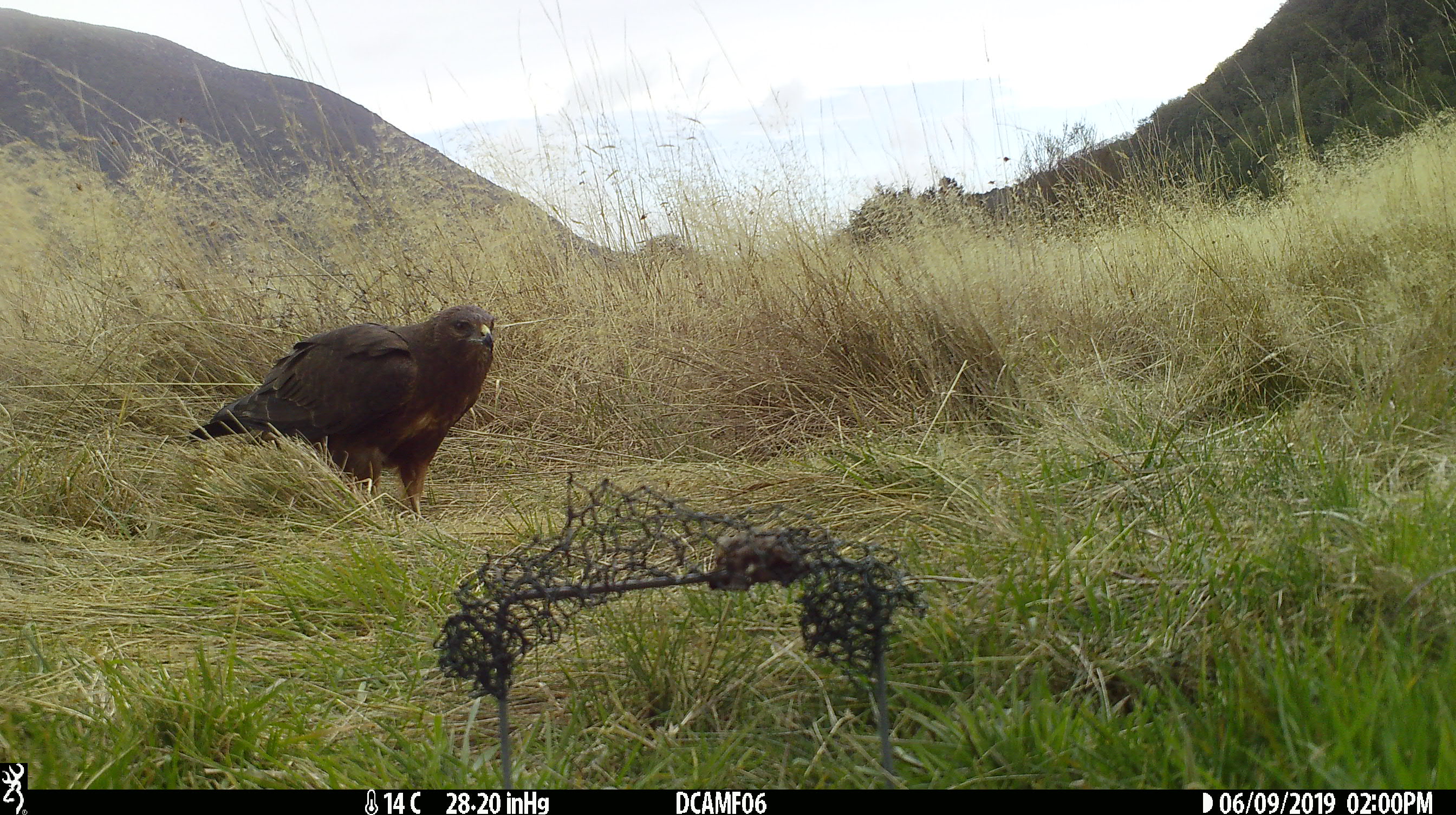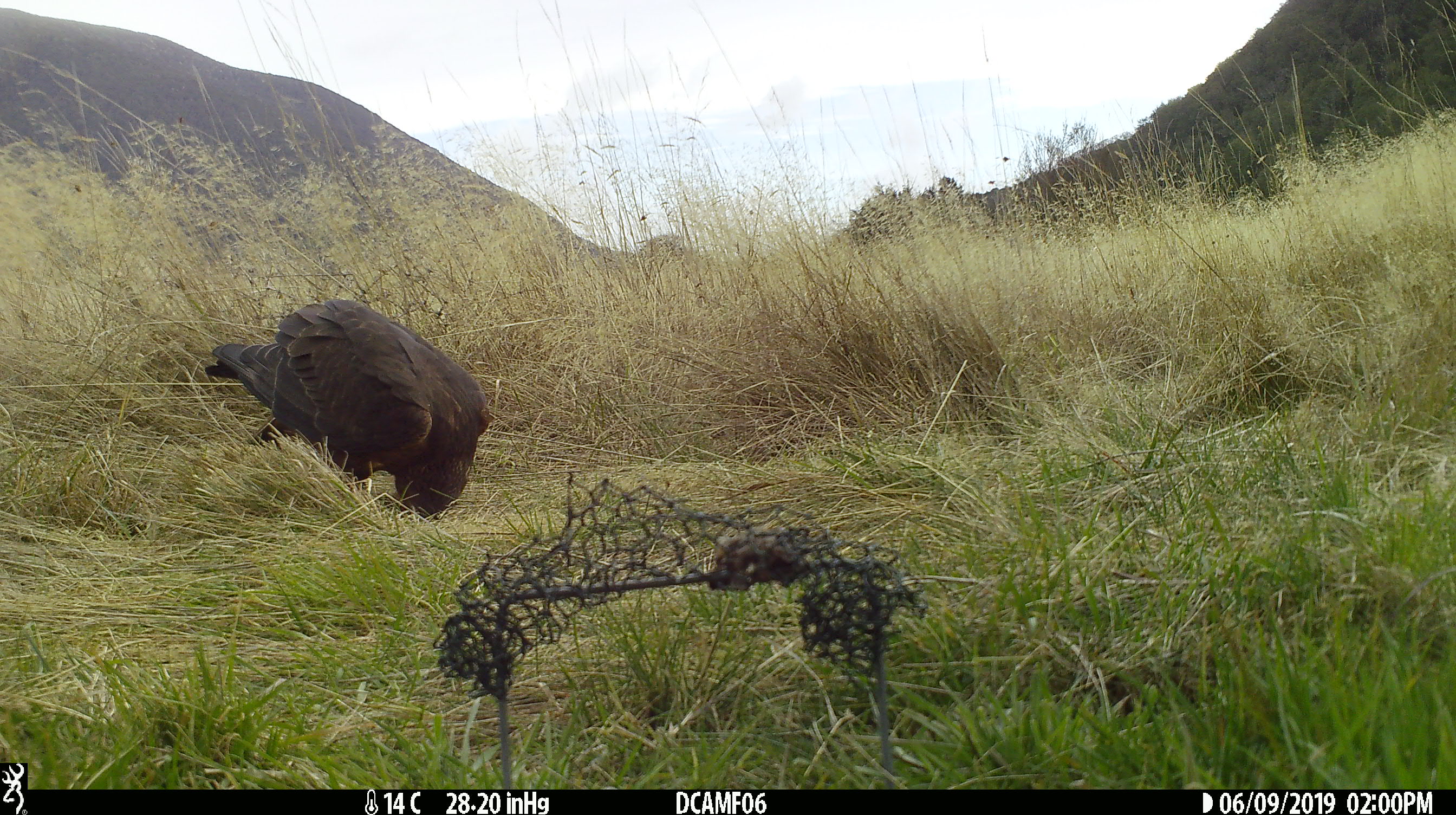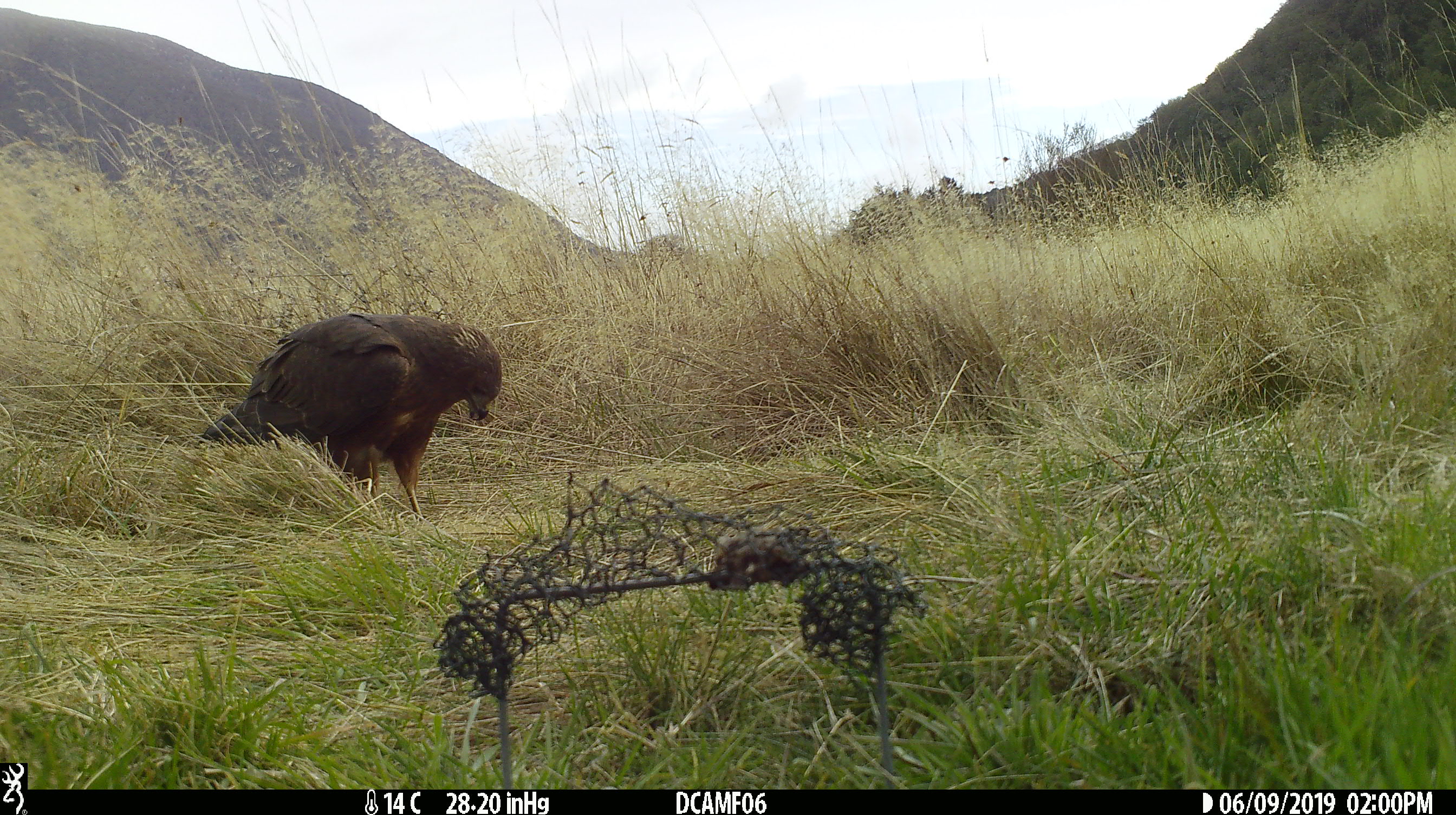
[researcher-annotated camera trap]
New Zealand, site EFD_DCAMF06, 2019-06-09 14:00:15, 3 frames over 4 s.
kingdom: Animalia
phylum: Chordata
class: Aves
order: Accipitriformes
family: Accipitridae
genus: Circus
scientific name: Circus approximans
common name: swamp harrier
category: harrier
Harrier (swamp harrier) (Circus approximans).